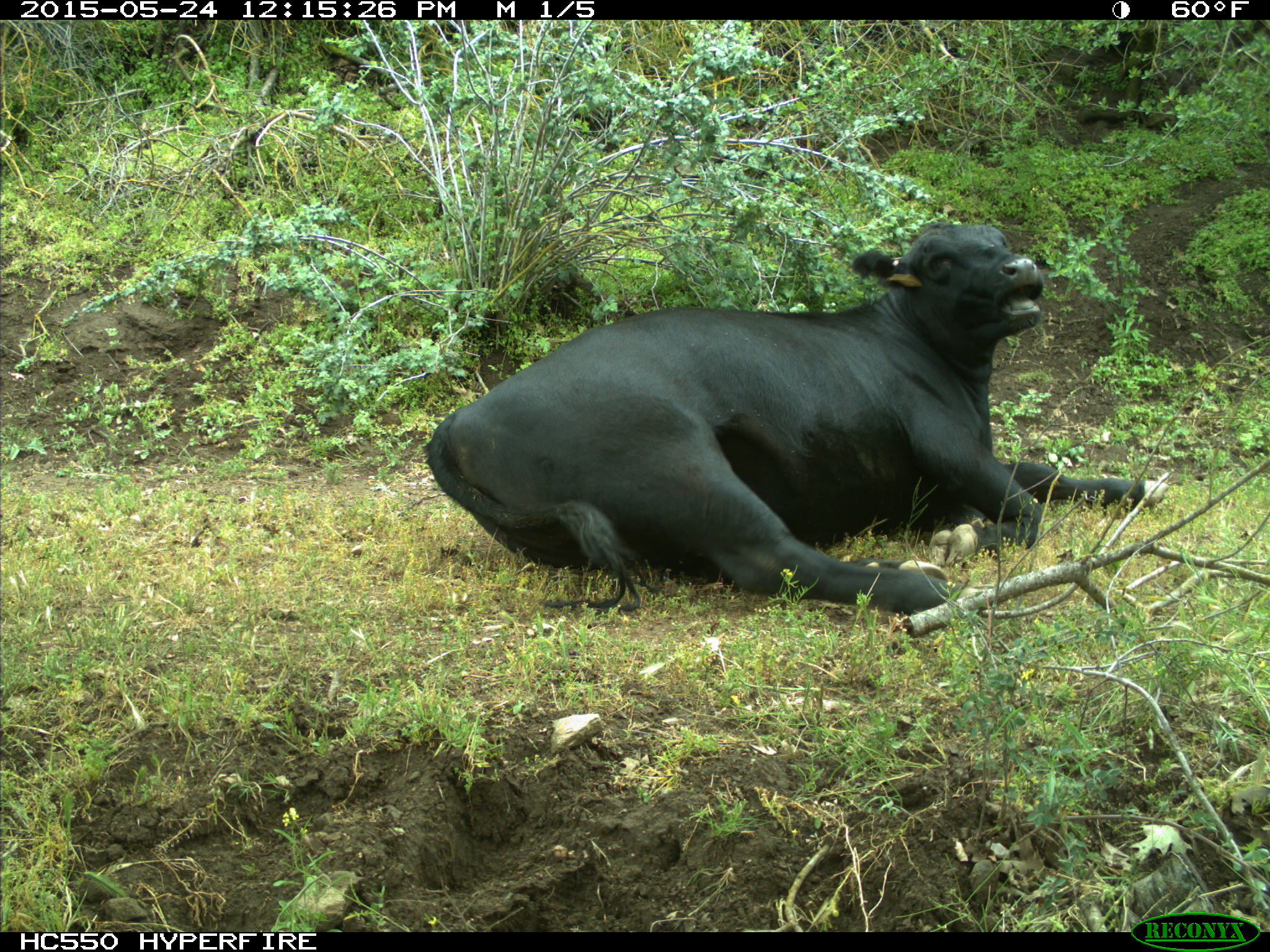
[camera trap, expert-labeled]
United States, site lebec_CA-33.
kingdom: Animalia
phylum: Chordata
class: Mammalia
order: Artiodactyla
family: Bovidae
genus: Bos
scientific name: Bos taurus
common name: domestic cow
Bos taurus (domestic cow).